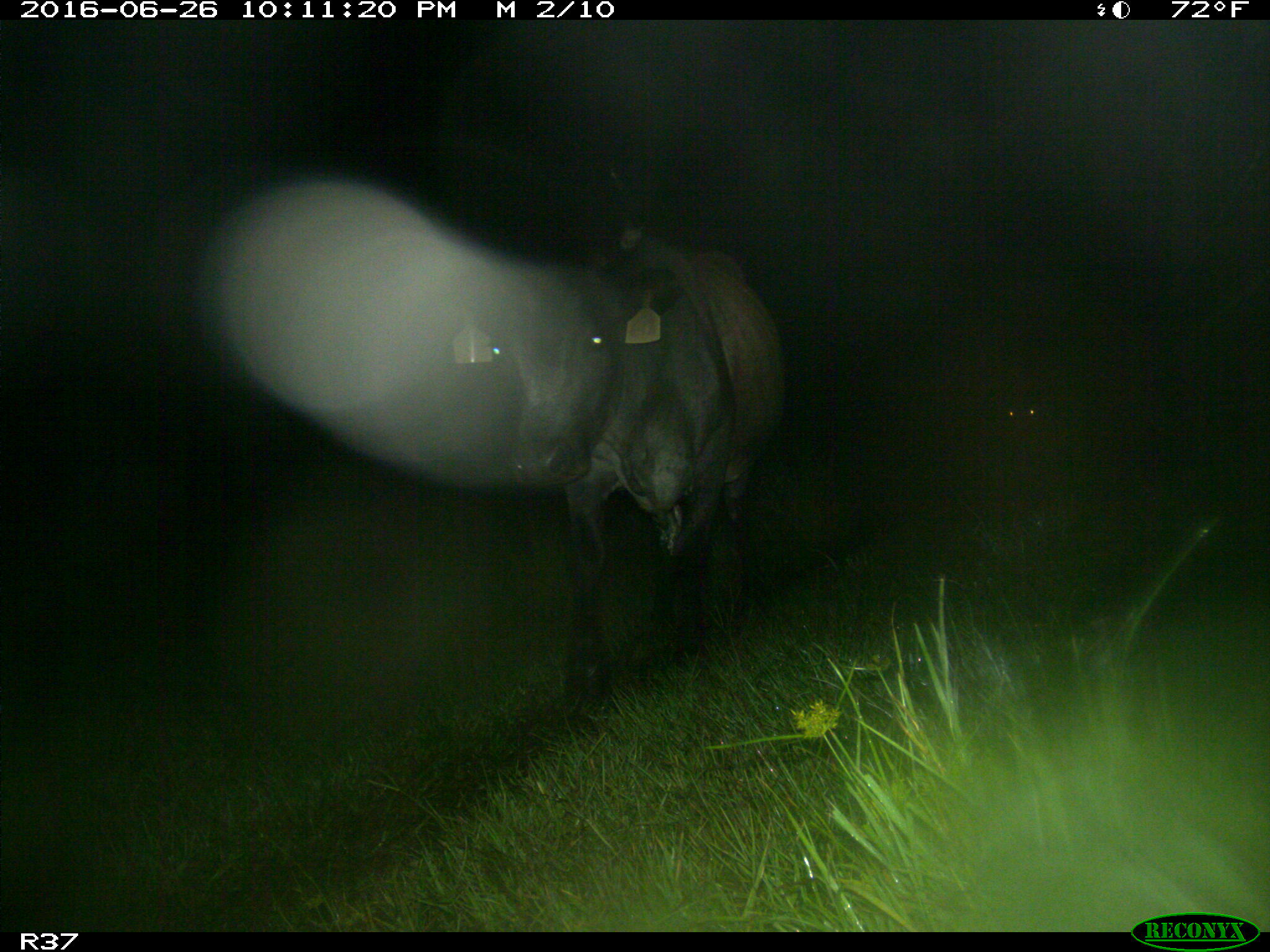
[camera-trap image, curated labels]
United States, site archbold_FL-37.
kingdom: Animalia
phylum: Chordata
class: Mammalia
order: Artiodactyla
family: Bovidae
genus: Bos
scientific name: Bos taurus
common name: domestic cow